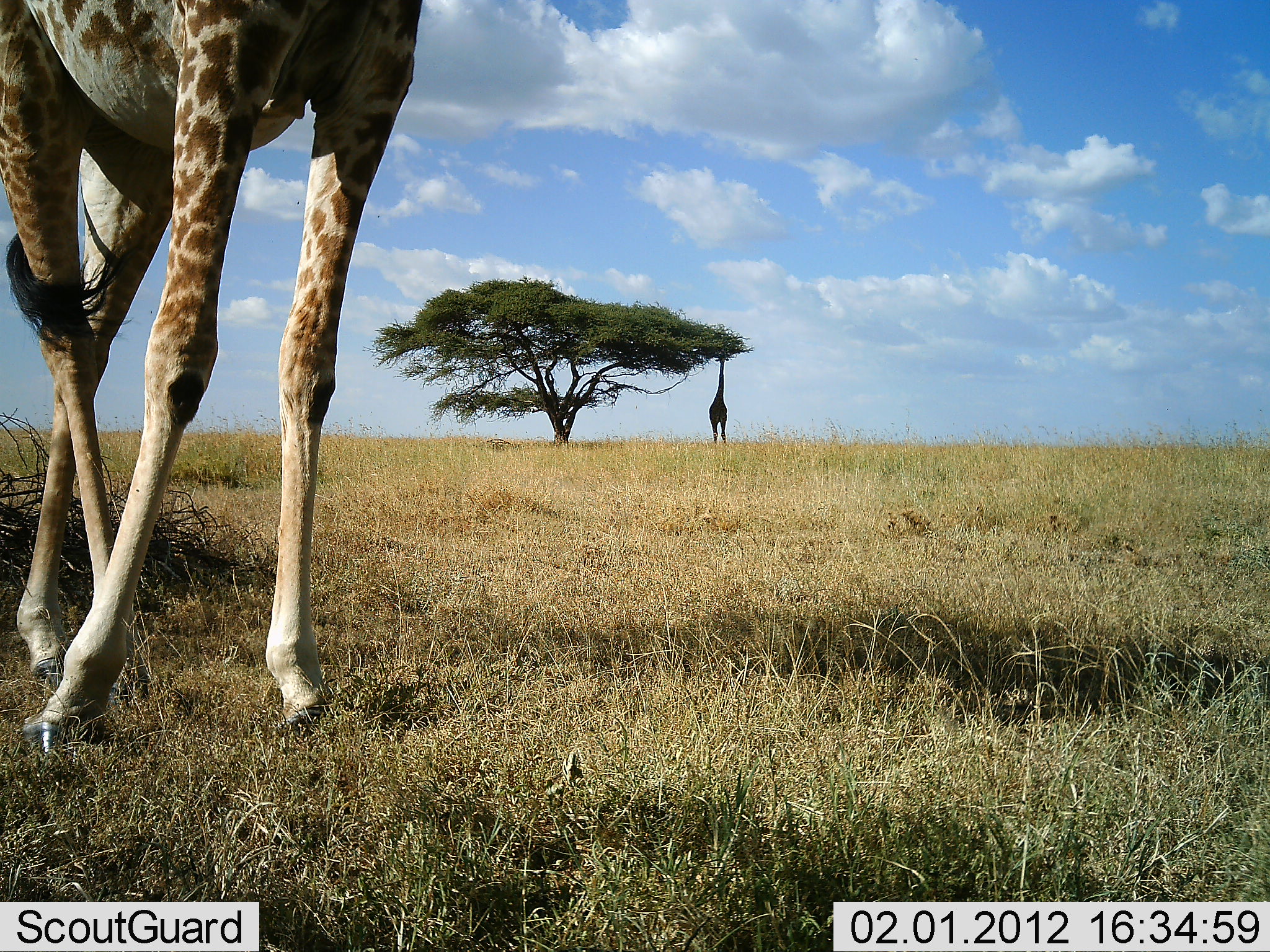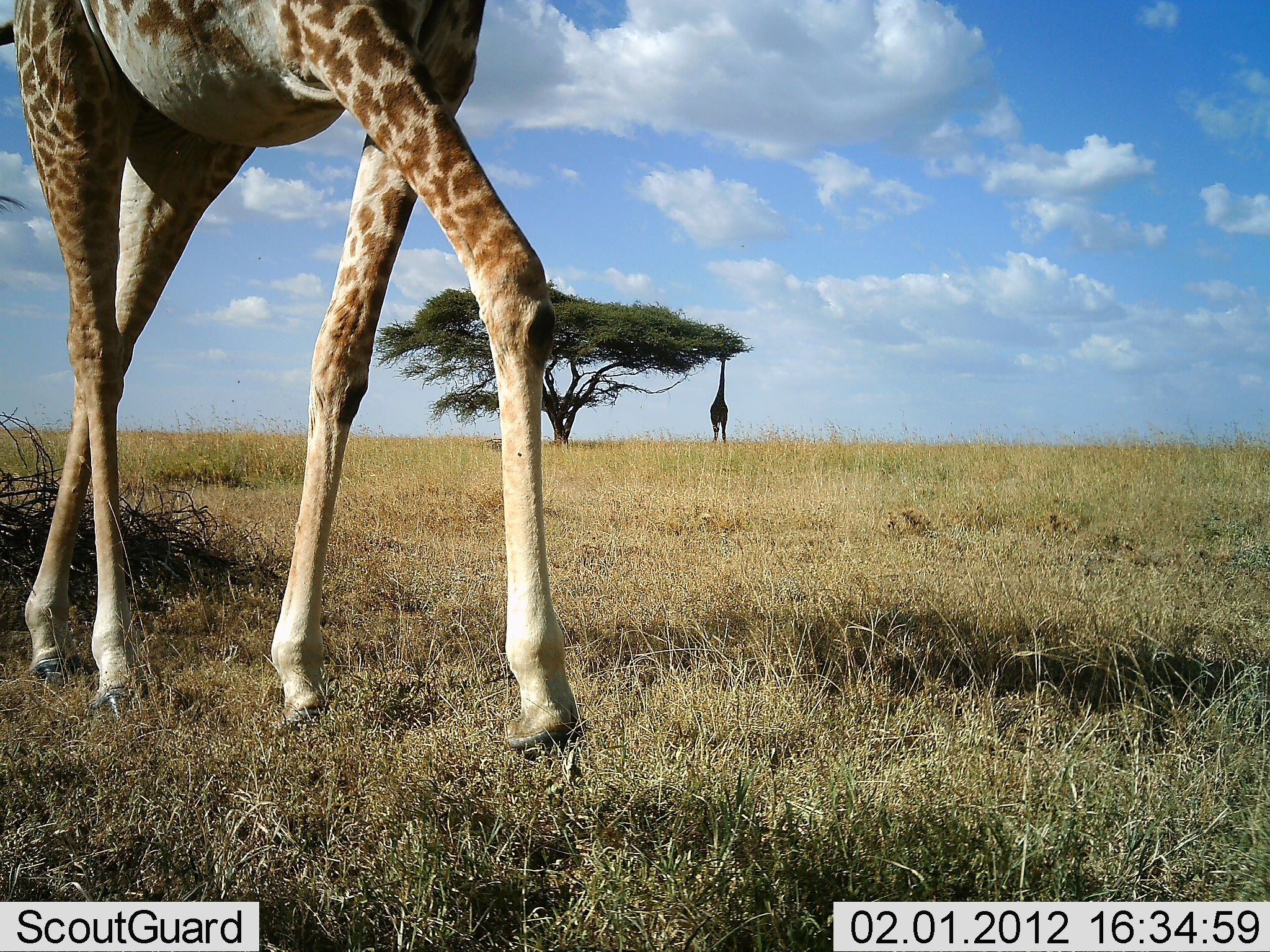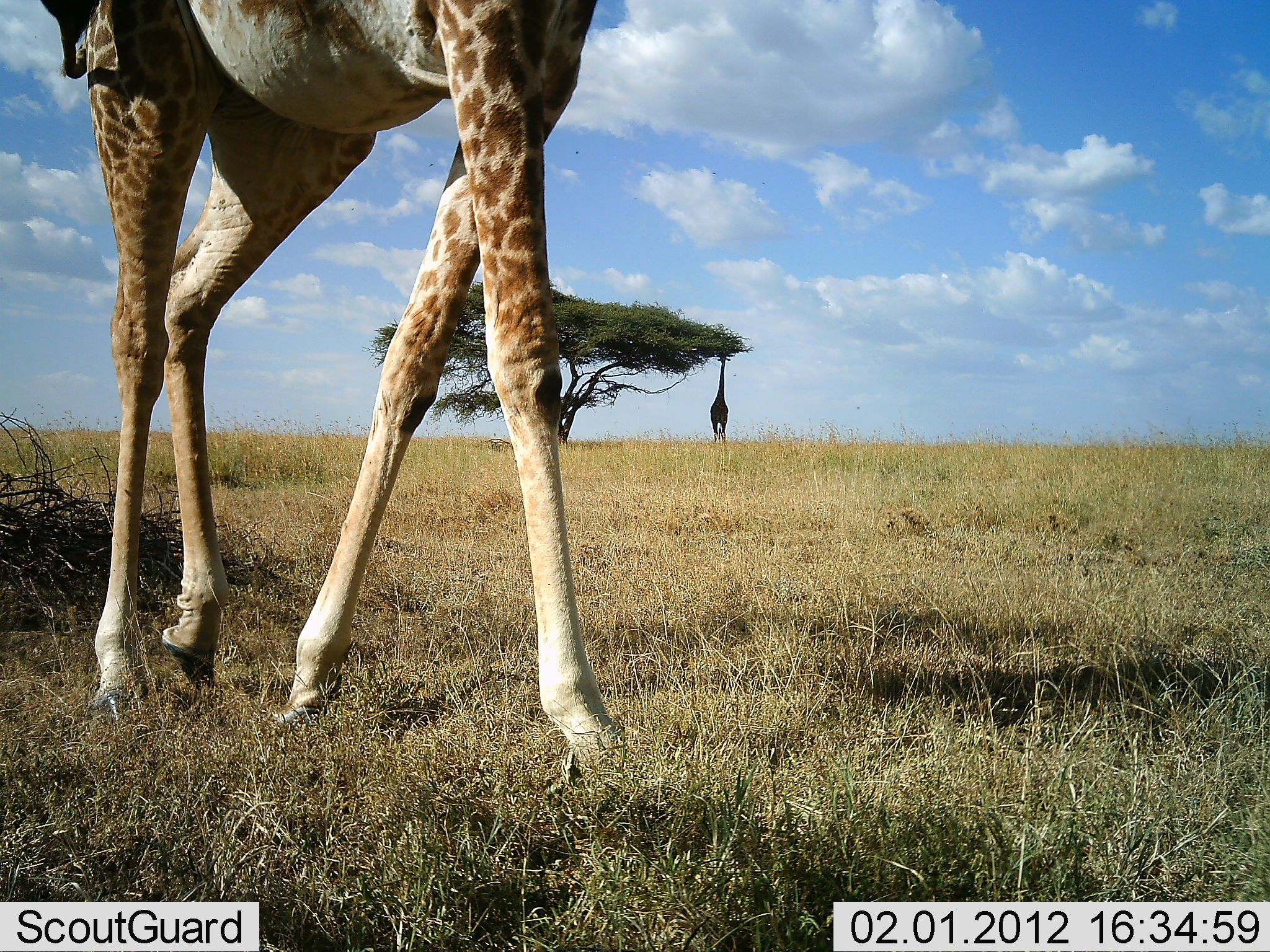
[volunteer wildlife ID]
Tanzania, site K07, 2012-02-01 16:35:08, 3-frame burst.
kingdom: Animalia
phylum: Chordata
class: Mammalia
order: Artiodactyla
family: Giraffidae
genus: Giraffa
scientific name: Giraffa camelopardalis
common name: giraffe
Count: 2.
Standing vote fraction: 39%.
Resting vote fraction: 0%.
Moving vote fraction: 75%.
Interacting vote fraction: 0%.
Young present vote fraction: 0%.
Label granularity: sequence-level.